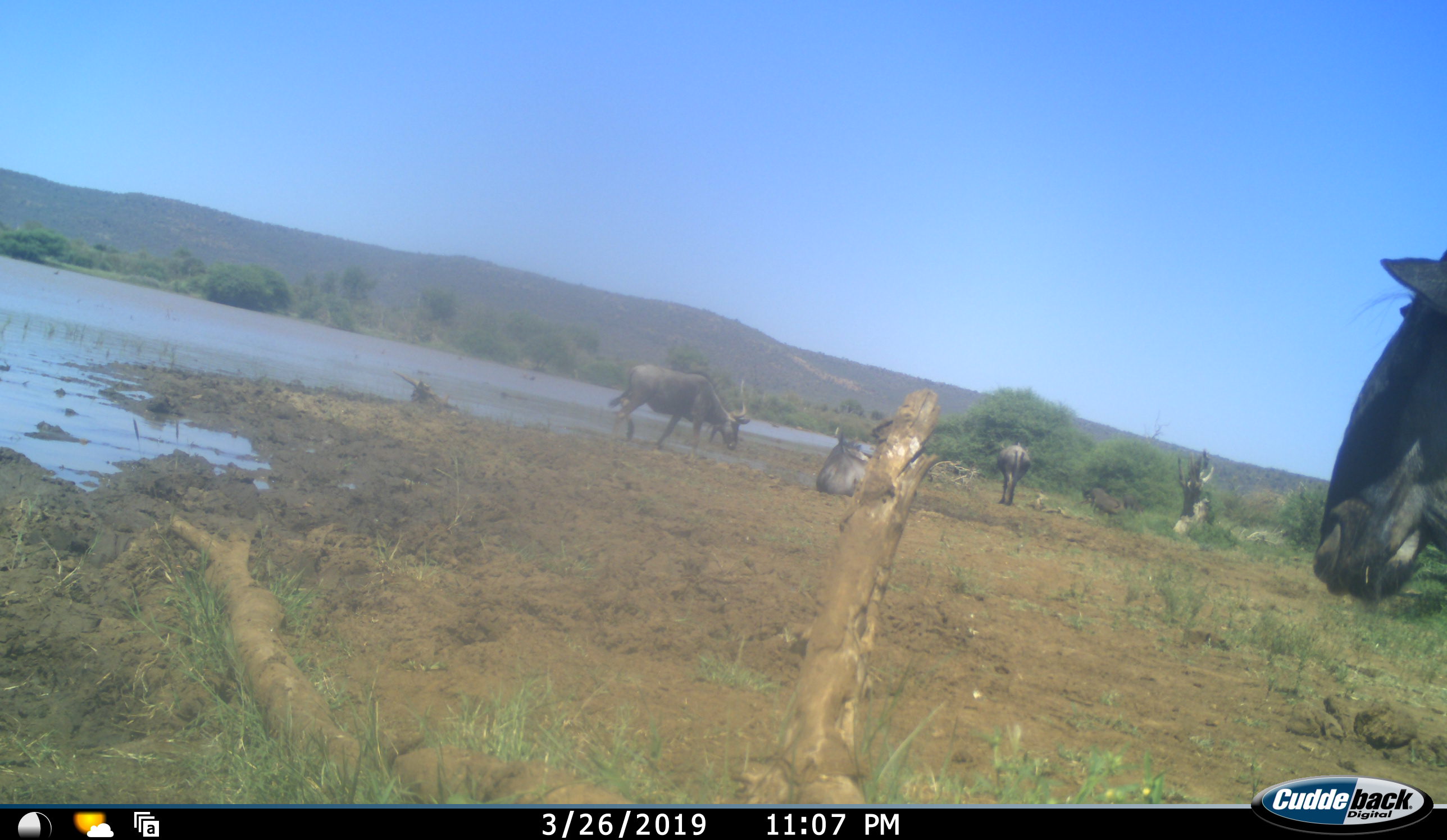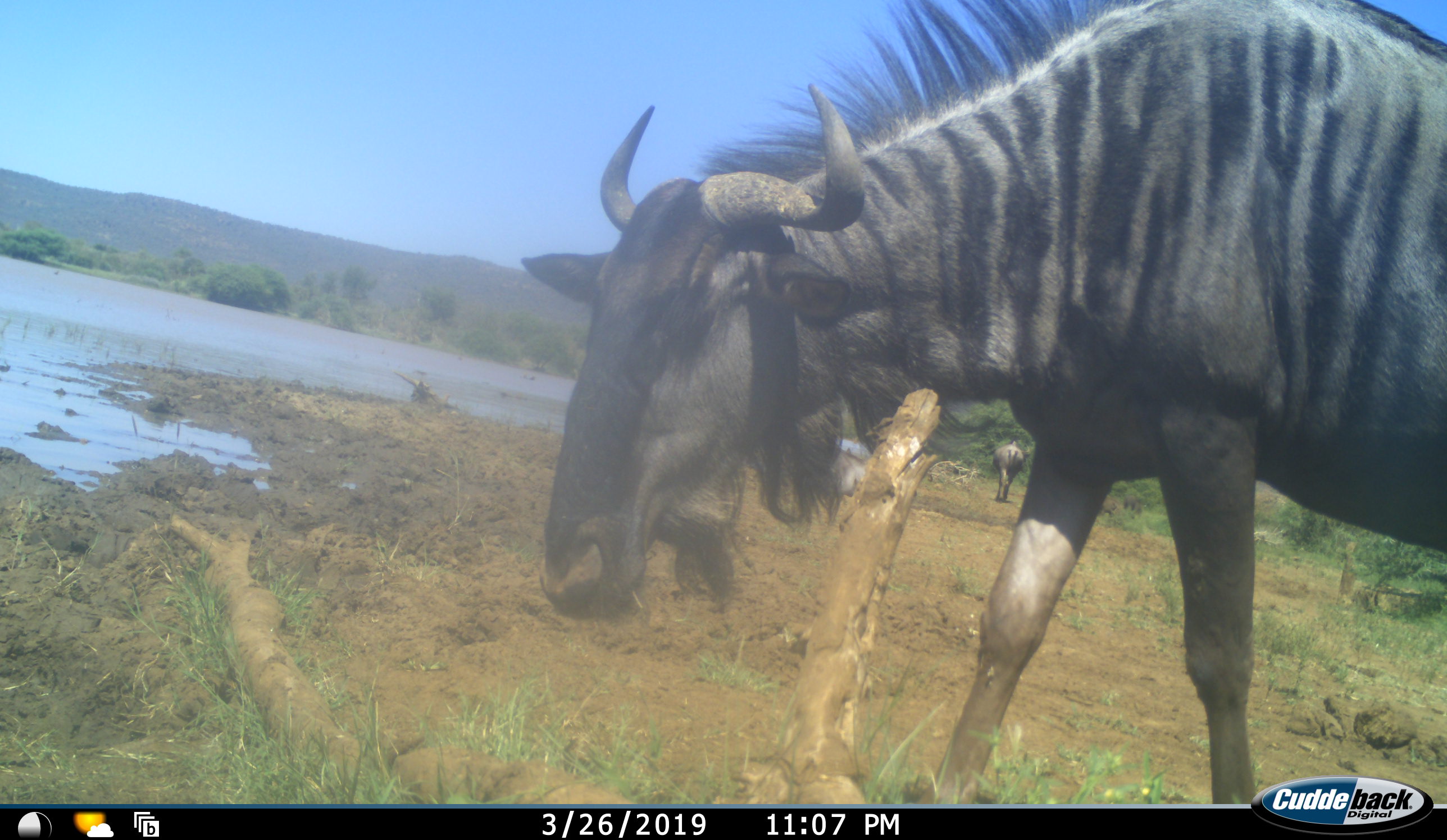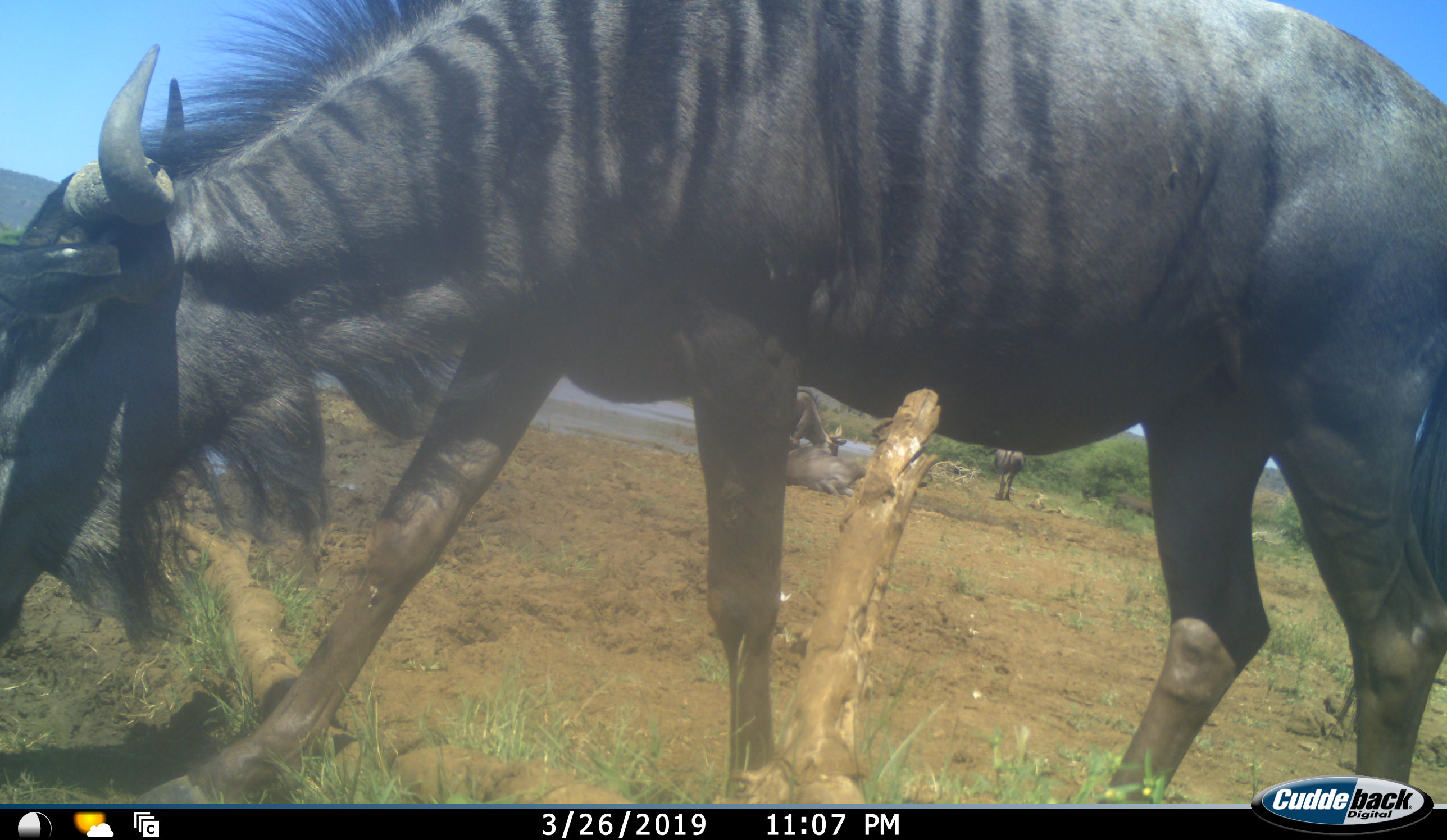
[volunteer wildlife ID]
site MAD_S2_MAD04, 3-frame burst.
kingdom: Animalia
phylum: Chordata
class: Mammalia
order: Artiodactyla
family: Bovidae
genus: Connochaetes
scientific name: Connochaetes taurinus taurinus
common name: blue wildebeest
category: wildebeestblue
Wildebeestblue (blue wildebeest) (Connochaetes taurinus taurinus), count 4. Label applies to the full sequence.